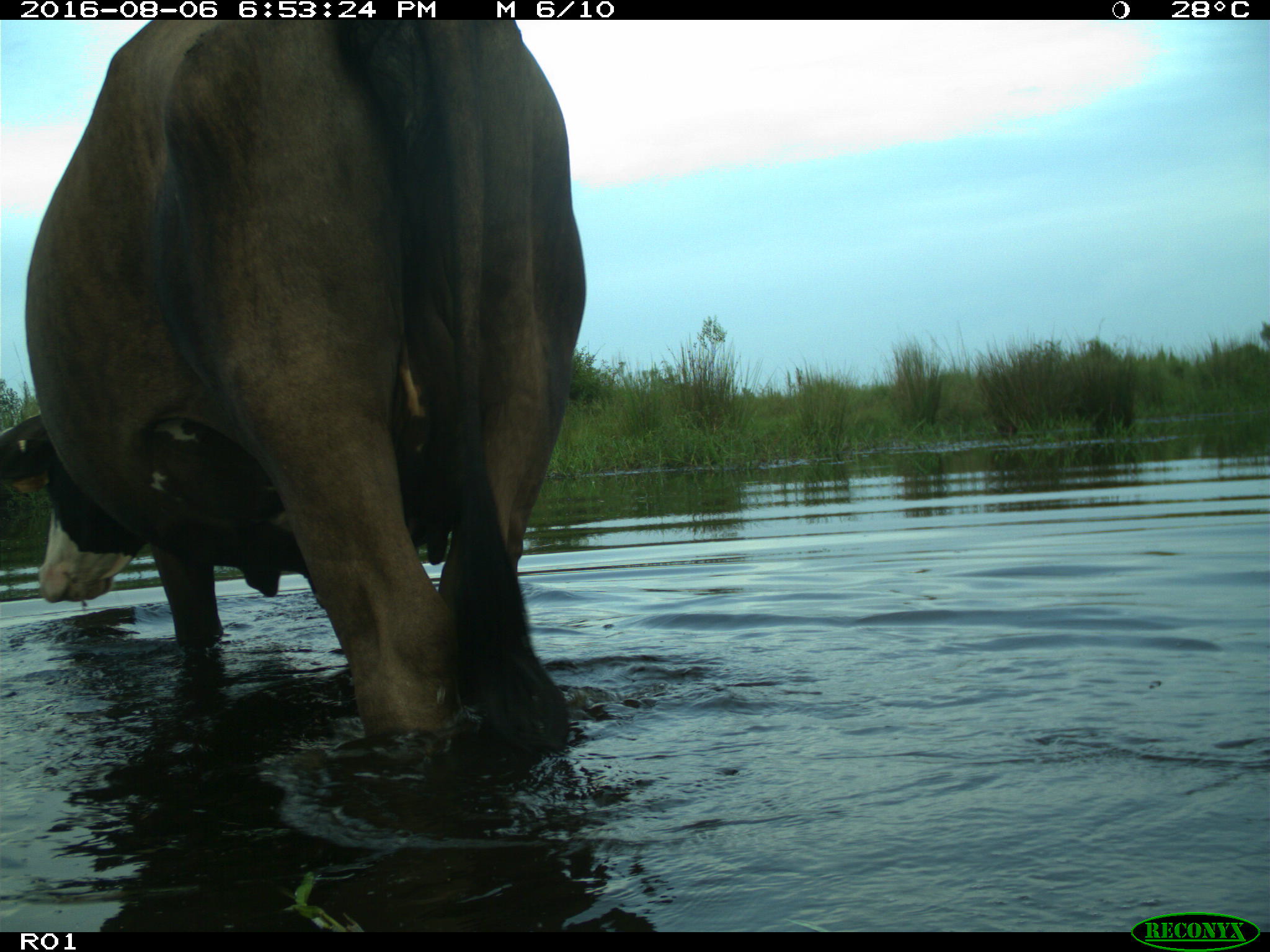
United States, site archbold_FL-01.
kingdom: Animalia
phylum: Chordata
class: Mammalia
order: Artiodactyla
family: Bovidae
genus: Bos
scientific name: Bos taurus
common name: domestic cow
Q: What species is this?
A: Bos taurus (domestic cow).